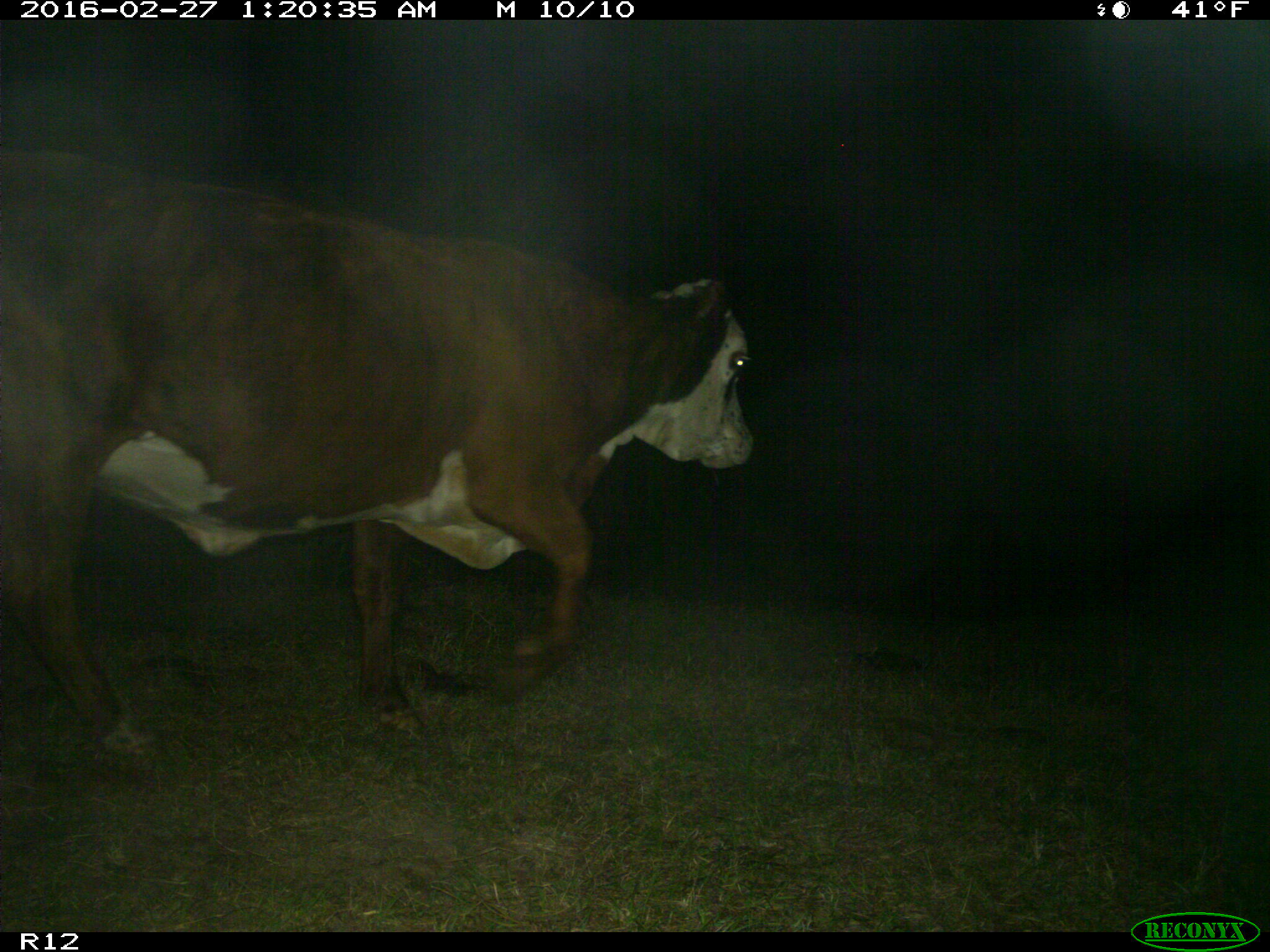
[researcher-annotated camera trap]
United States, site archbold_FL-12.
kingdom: Animalia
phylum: Chordata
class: Mammalia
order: Artiodactyla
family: Bovidae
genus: Bos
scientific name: Bos taurus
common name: domestic cow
Bos taurus (domestic cow).